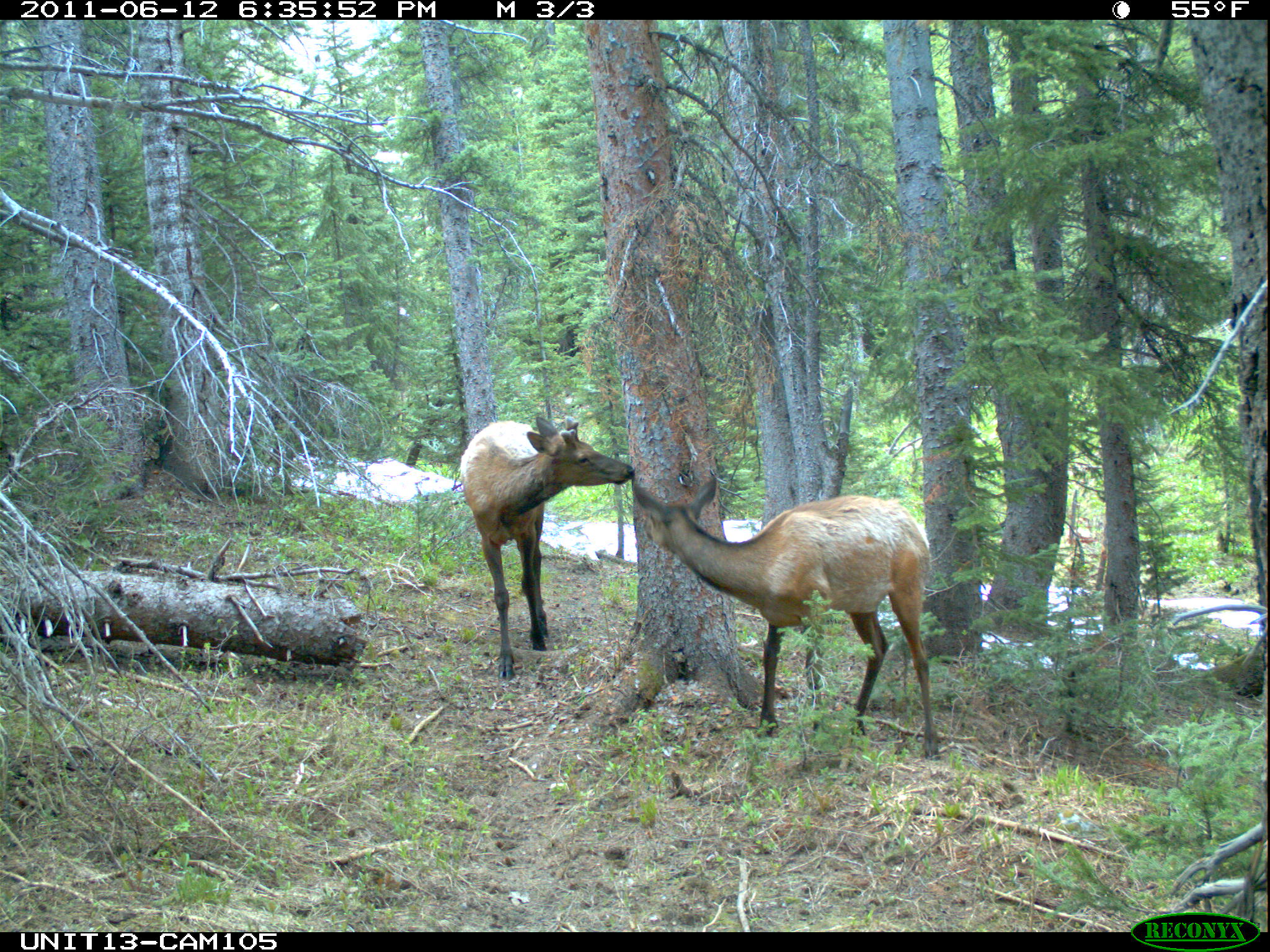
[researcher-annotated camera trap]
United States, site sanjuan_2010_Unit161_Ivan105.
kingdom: Animalia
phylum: Chordata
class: Mammalia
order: Artiodactyla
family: Cervidae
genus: Cervus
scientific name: Cervus elaphus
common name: red deer